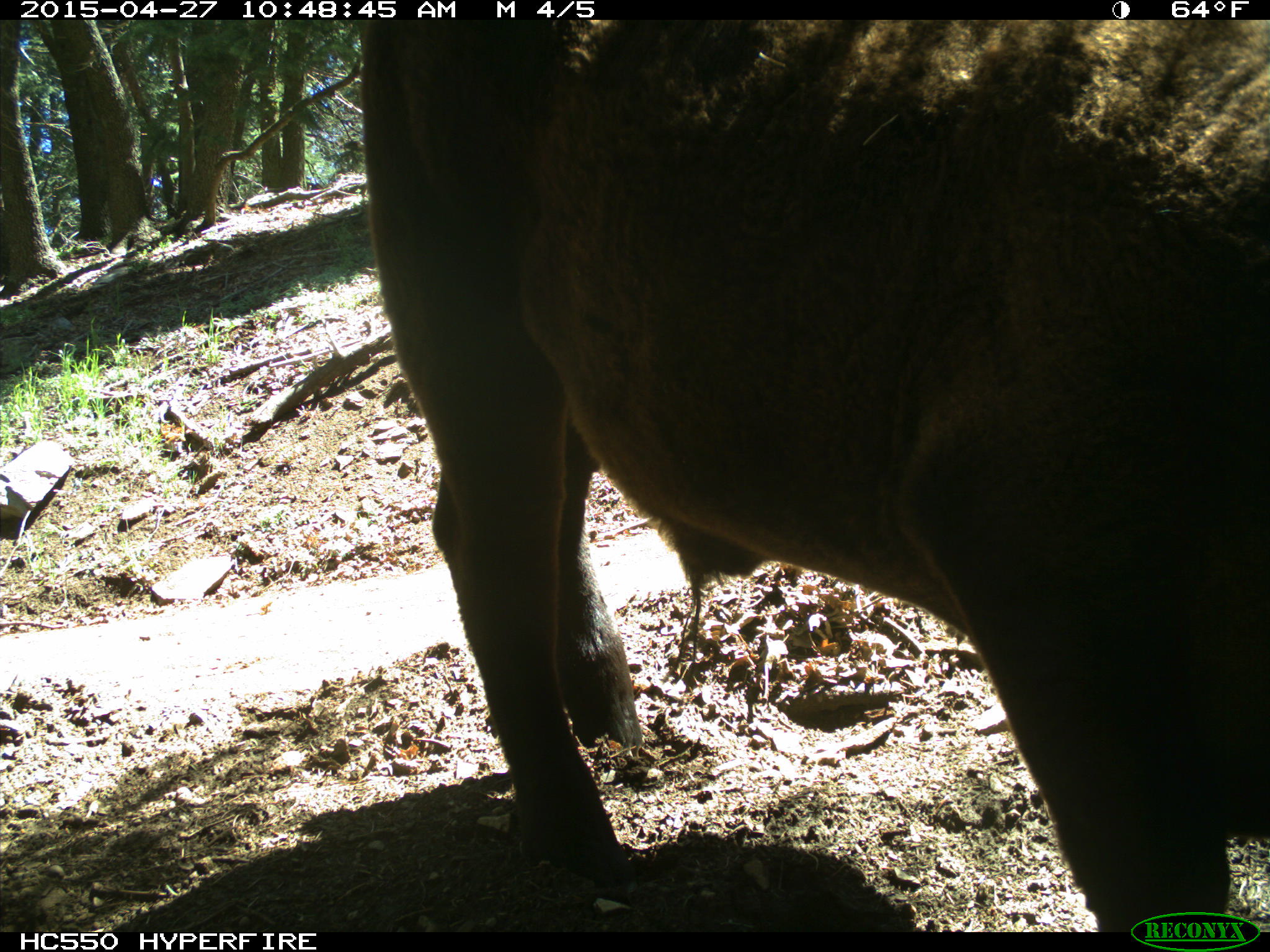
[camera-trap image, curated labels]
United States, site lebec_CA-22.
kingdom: Animalia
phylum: Chordata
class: Mammalia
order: Artiodactyla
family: Bovidae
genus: Bos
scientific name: Bos taurus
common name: domestic cow